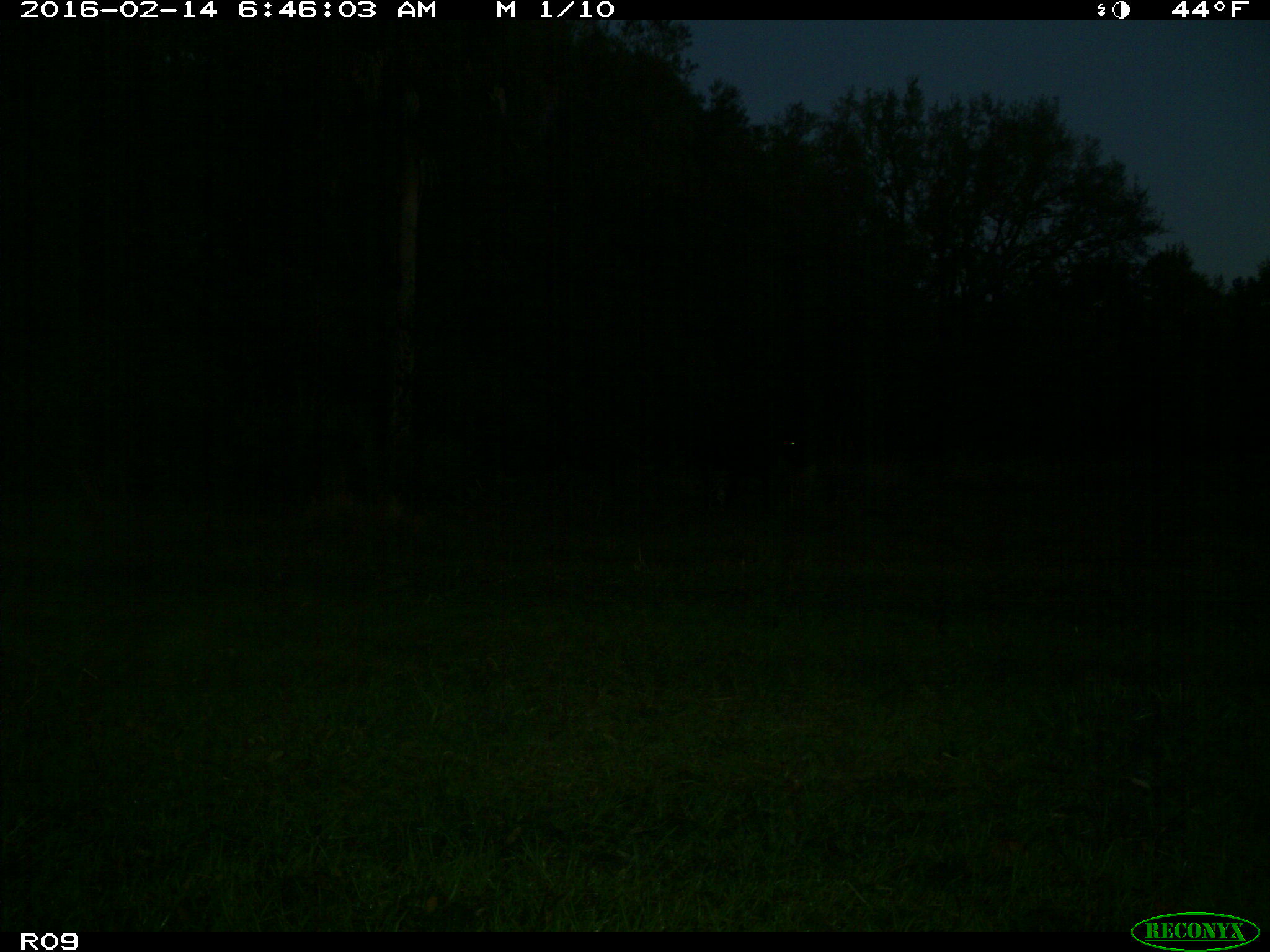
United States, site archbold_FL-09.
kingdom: Animalia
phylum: Chordata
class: Mammalia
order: Artiodactyla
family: Bovidae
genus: Bos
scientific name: Bos taurus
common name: domestic cow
Bos taurus (domestic cow).